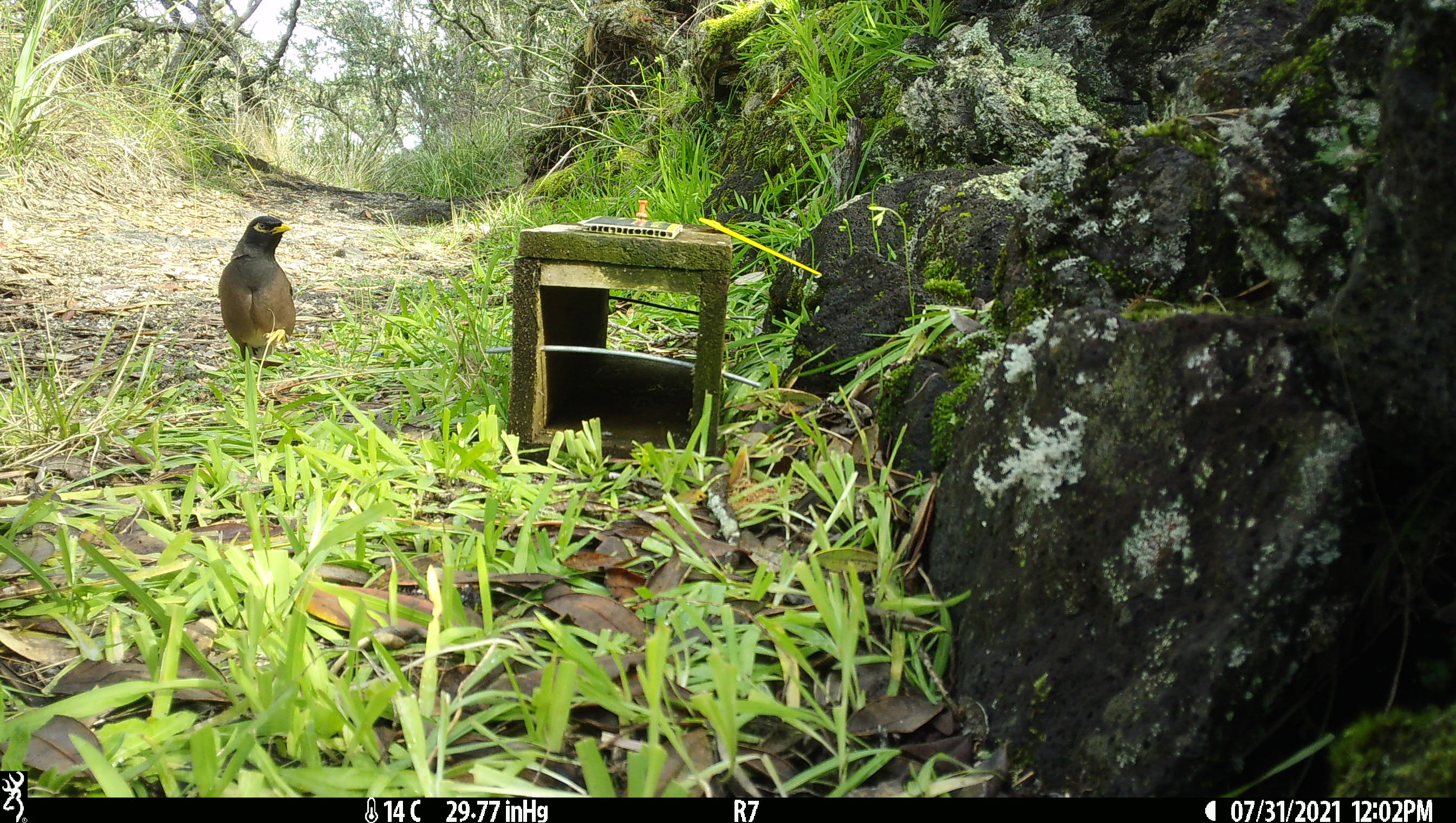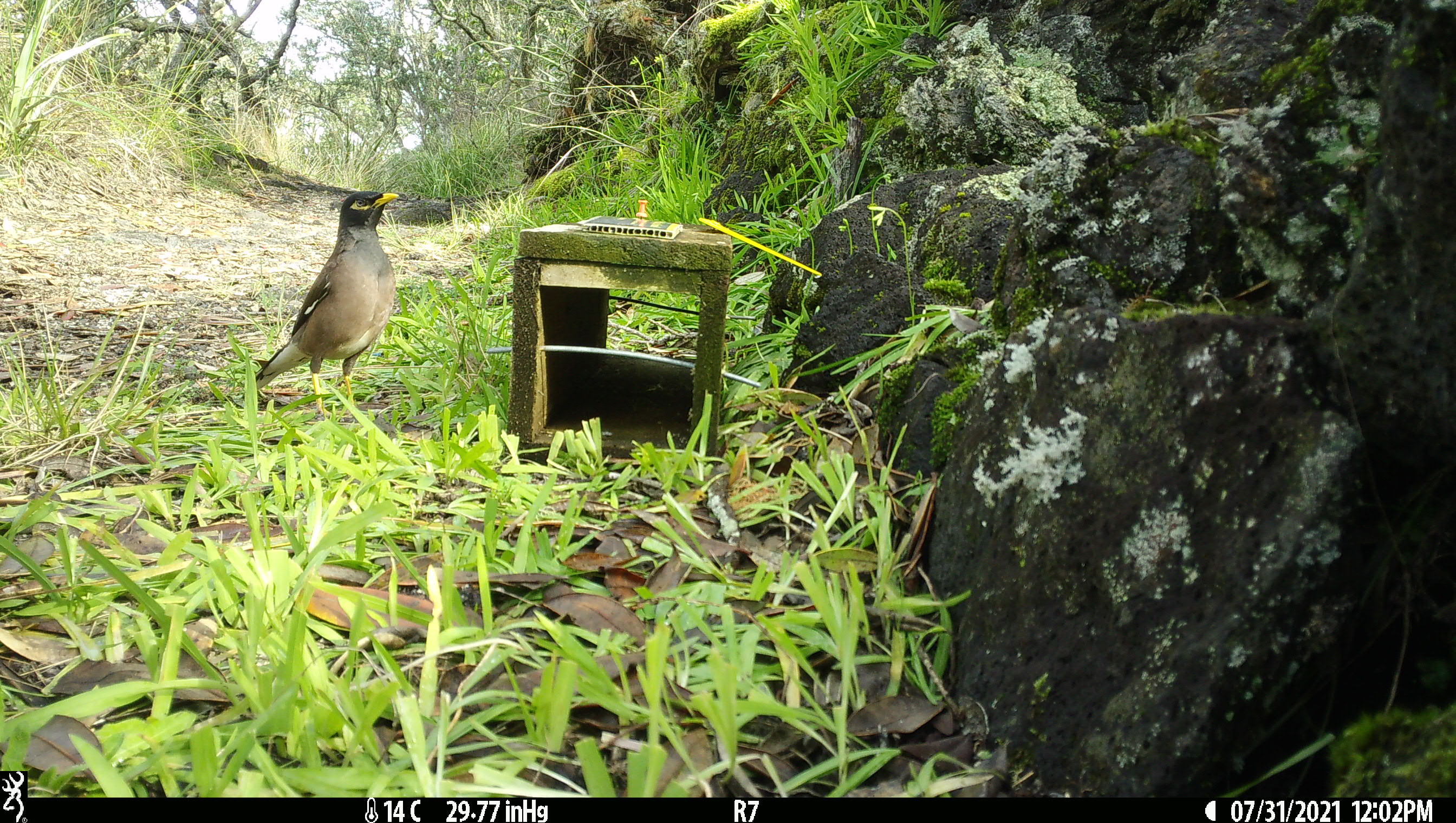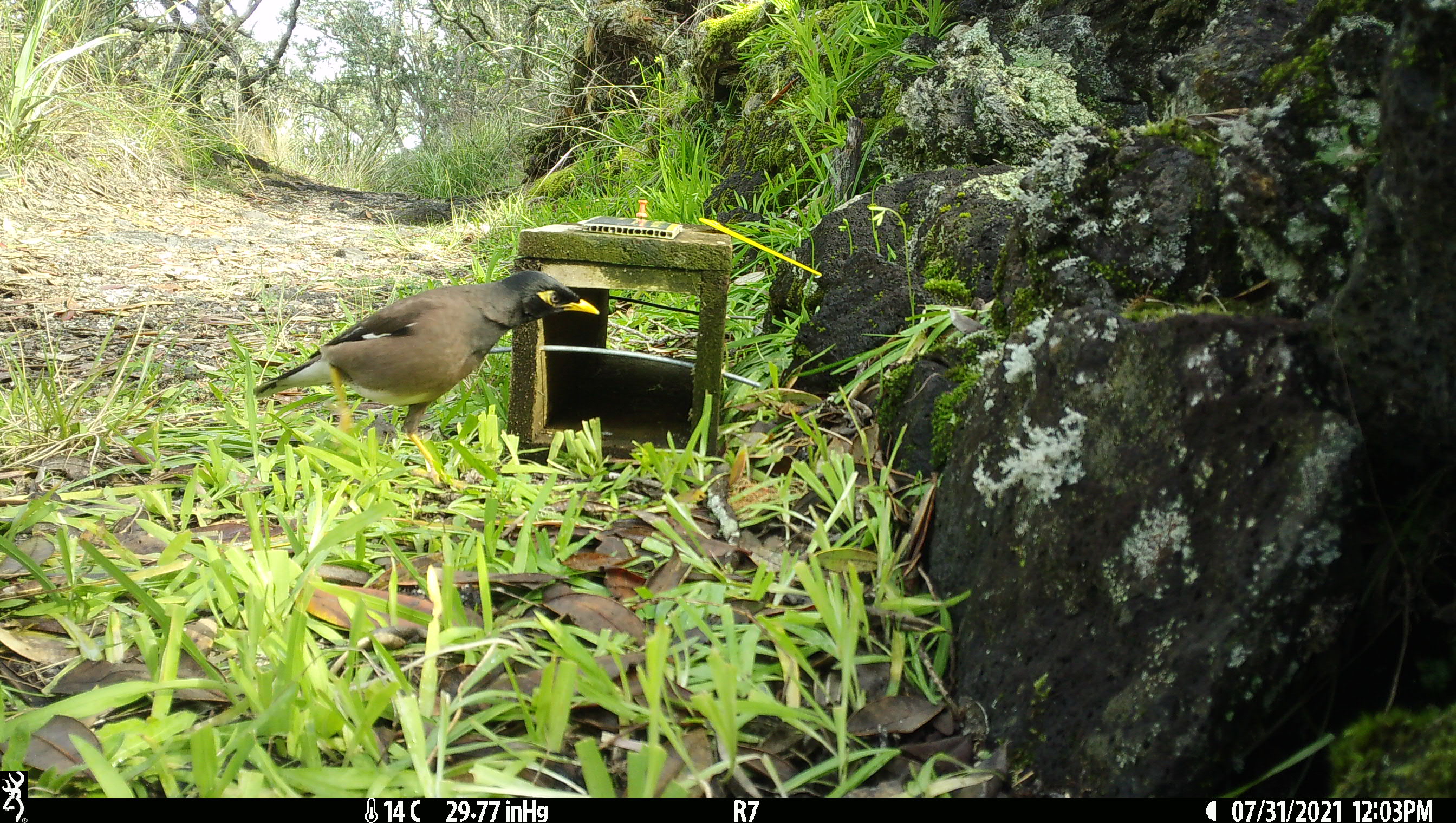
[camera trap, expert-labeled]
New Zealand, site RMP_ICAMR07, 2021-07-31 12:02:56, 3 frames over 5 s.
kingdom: Animalia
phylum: Chordata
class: Aves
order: Passeriformes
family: Sturnidae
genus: Acridotheres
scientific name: Acridotheres tristis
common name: common myna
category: myna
Myna (common myna) (Acridotheres tristis).